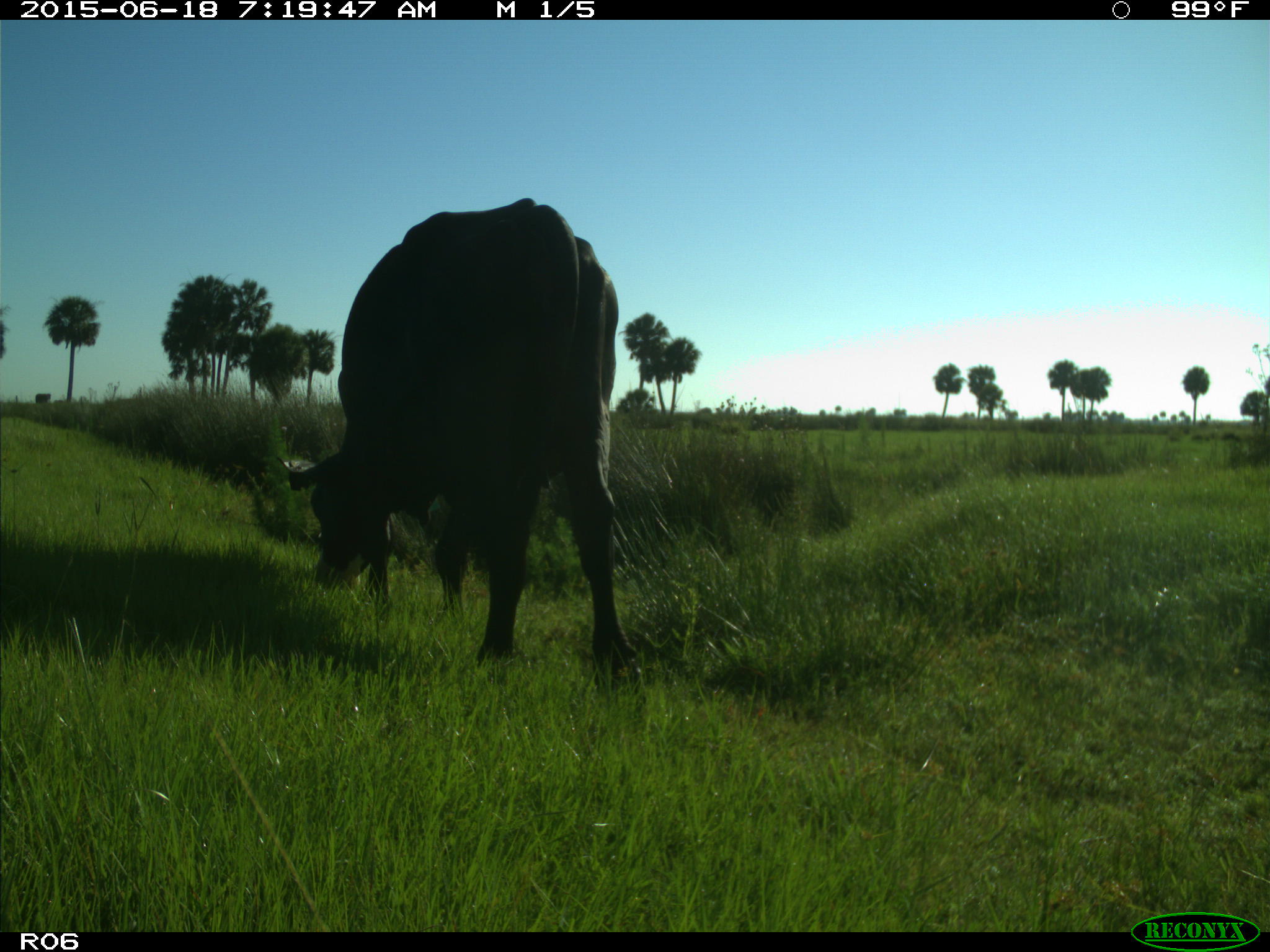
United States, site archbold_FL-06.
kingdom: Animalia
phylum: Chordata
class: Mammalia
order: Artiodactyla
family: Bovidae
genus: Bos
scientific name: Bos taurus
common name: domestic cow